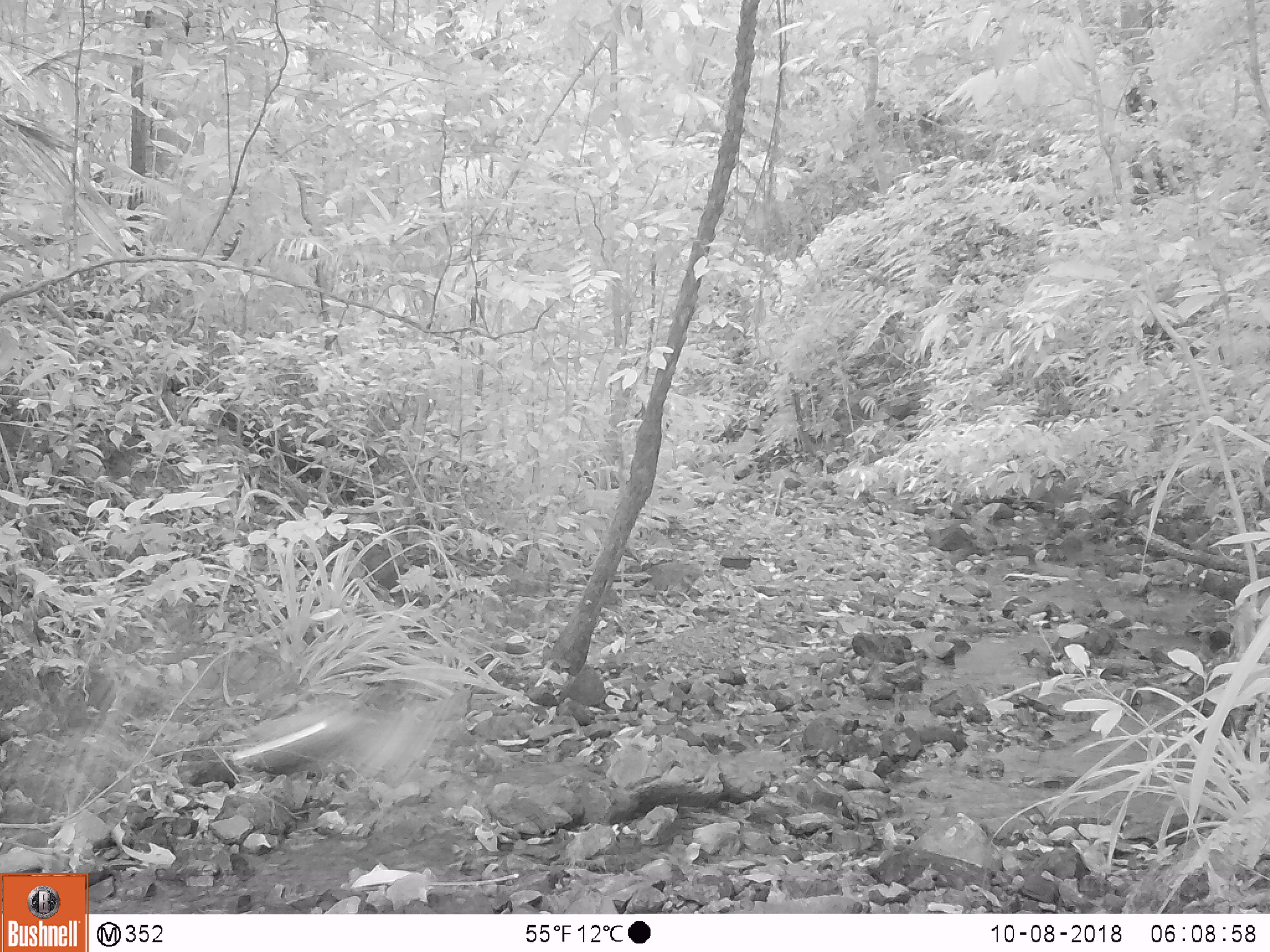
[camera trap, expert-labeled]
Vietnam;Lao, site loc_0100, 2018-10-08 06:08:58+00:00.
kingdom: Animalia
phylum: Chordata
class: Aves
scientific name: Aves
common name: bird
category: unidentified bird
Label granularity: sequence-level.